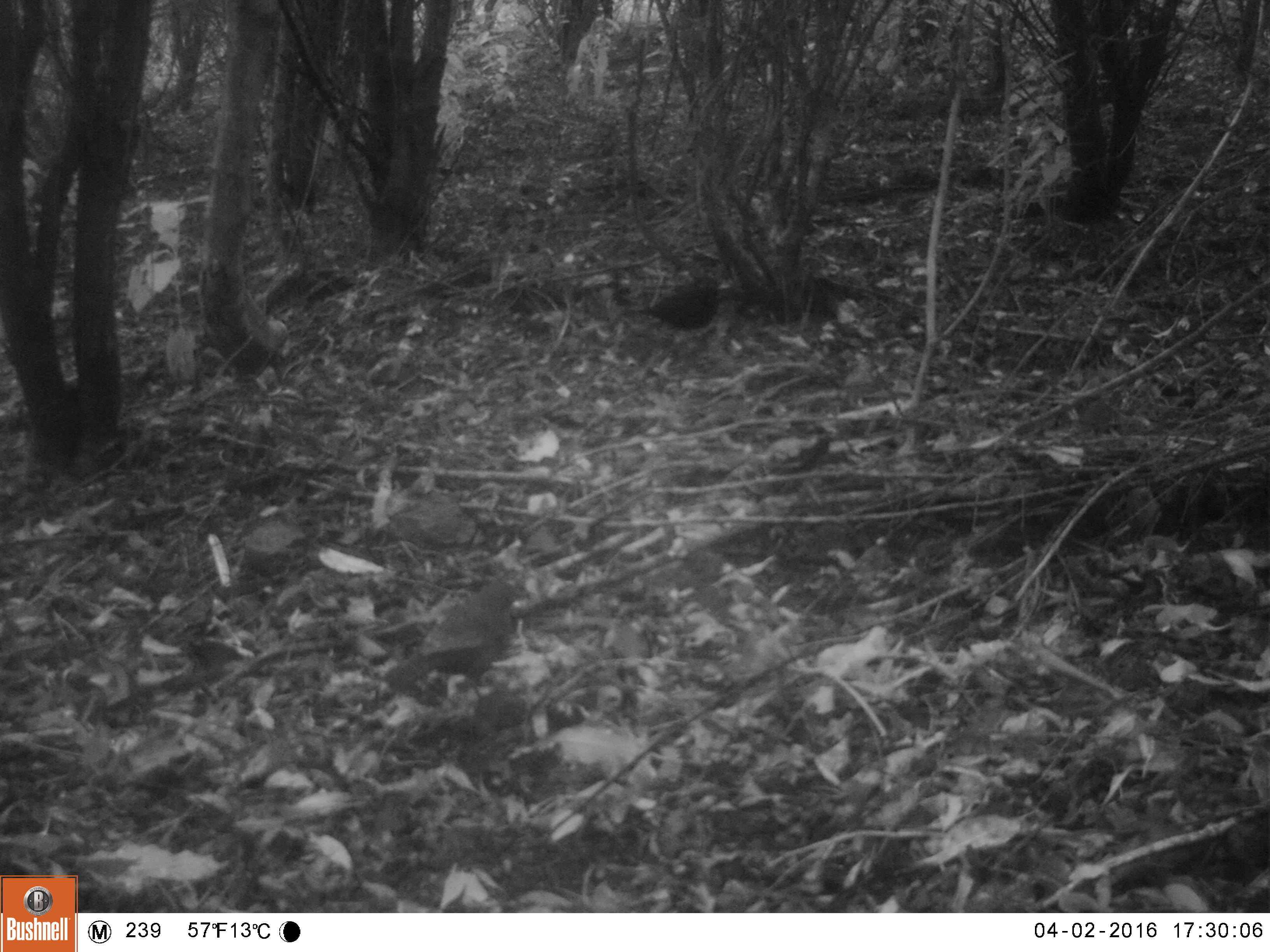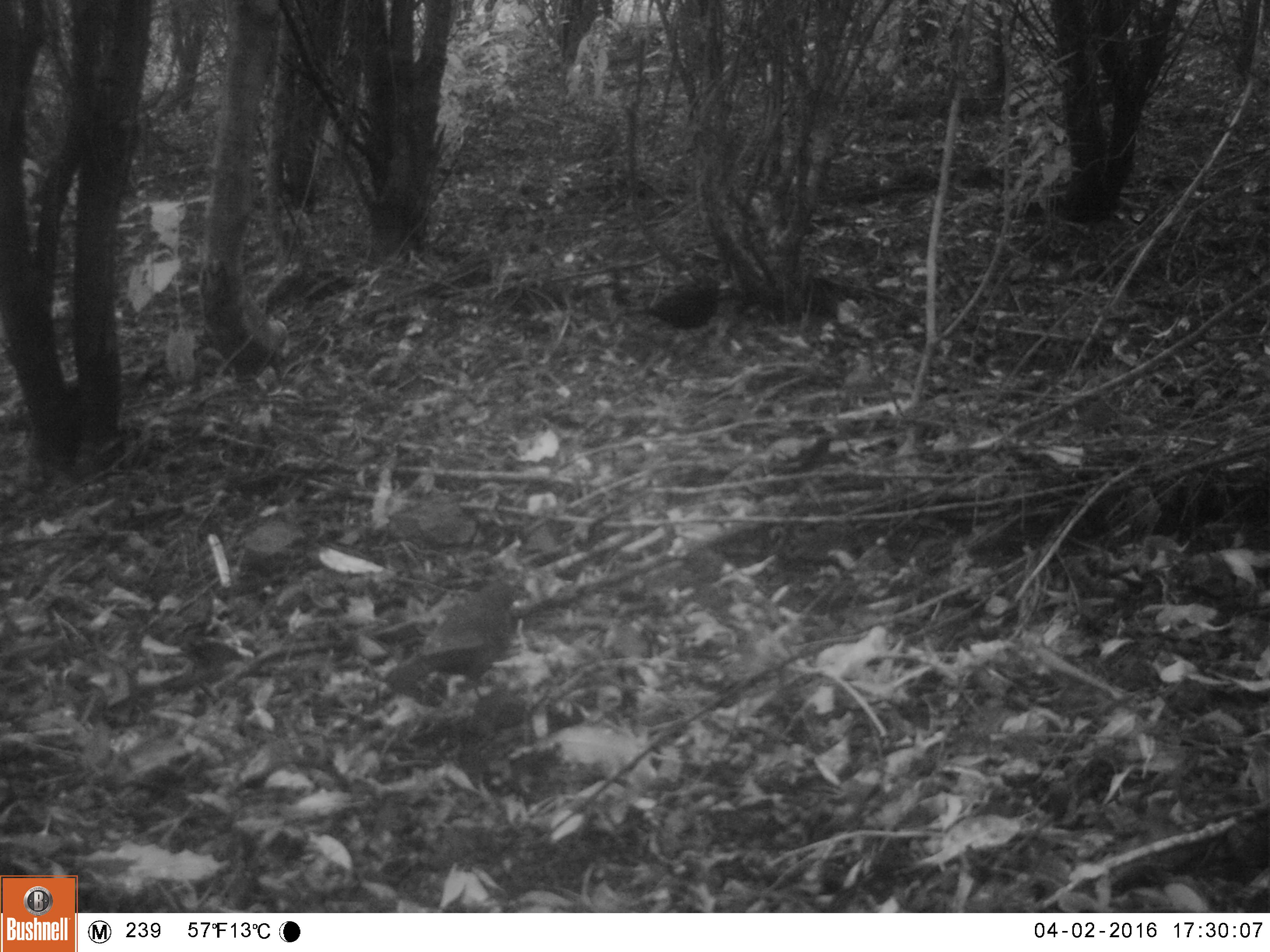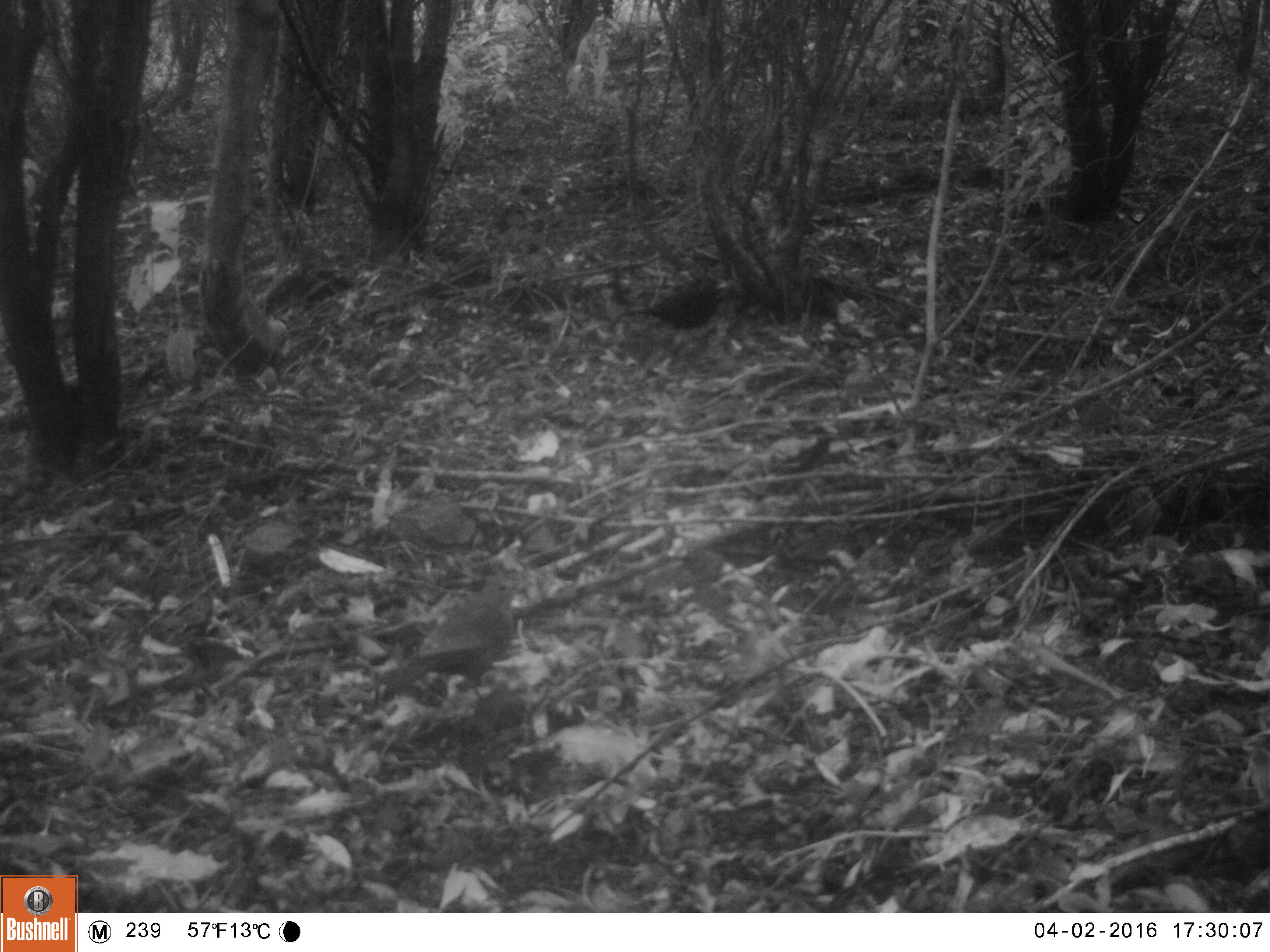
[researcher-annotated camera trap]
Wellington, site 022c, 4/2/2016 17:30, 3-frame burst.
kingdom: Animalia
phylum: Chordata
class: Aves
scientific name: Aves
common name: bird